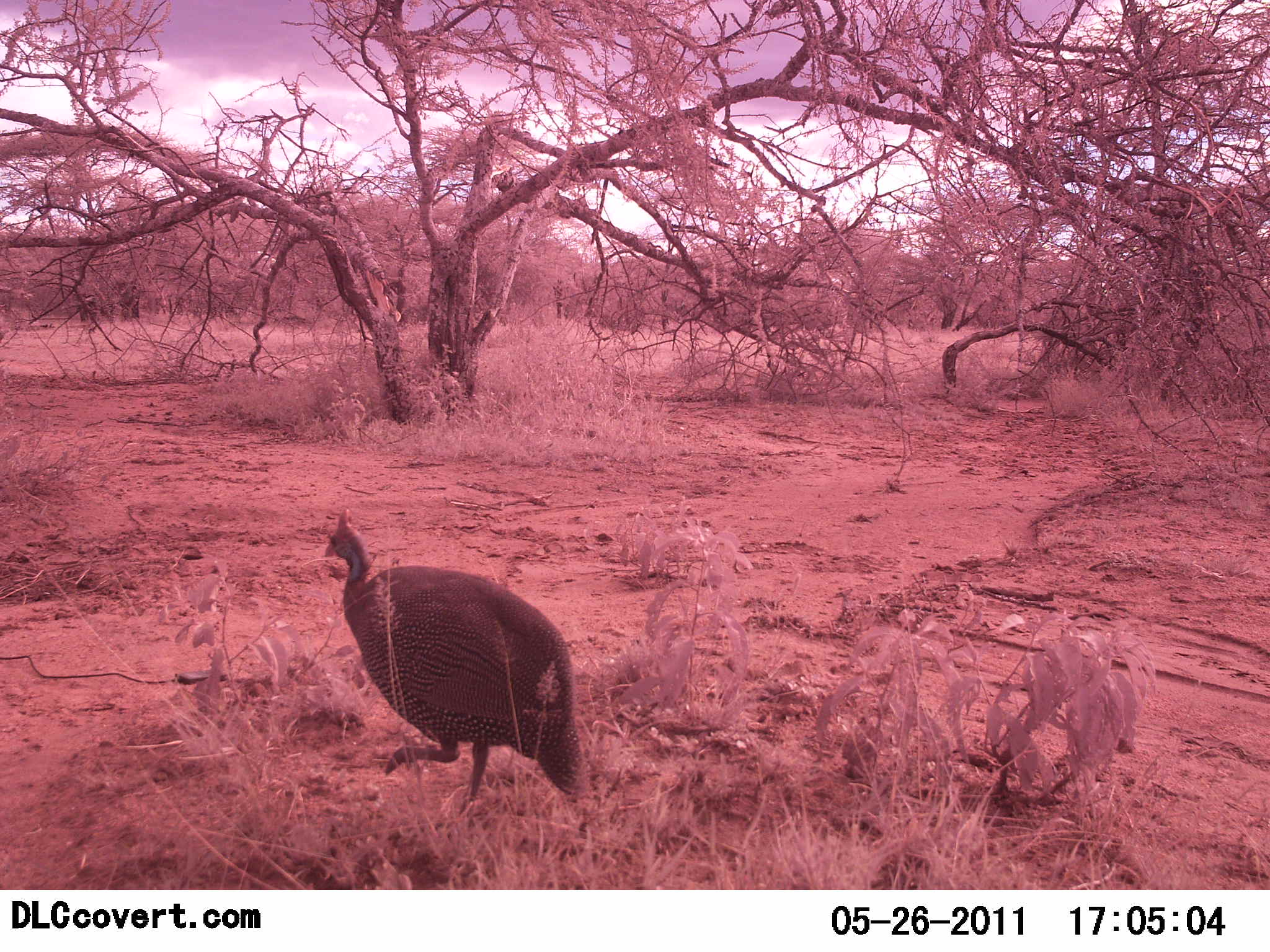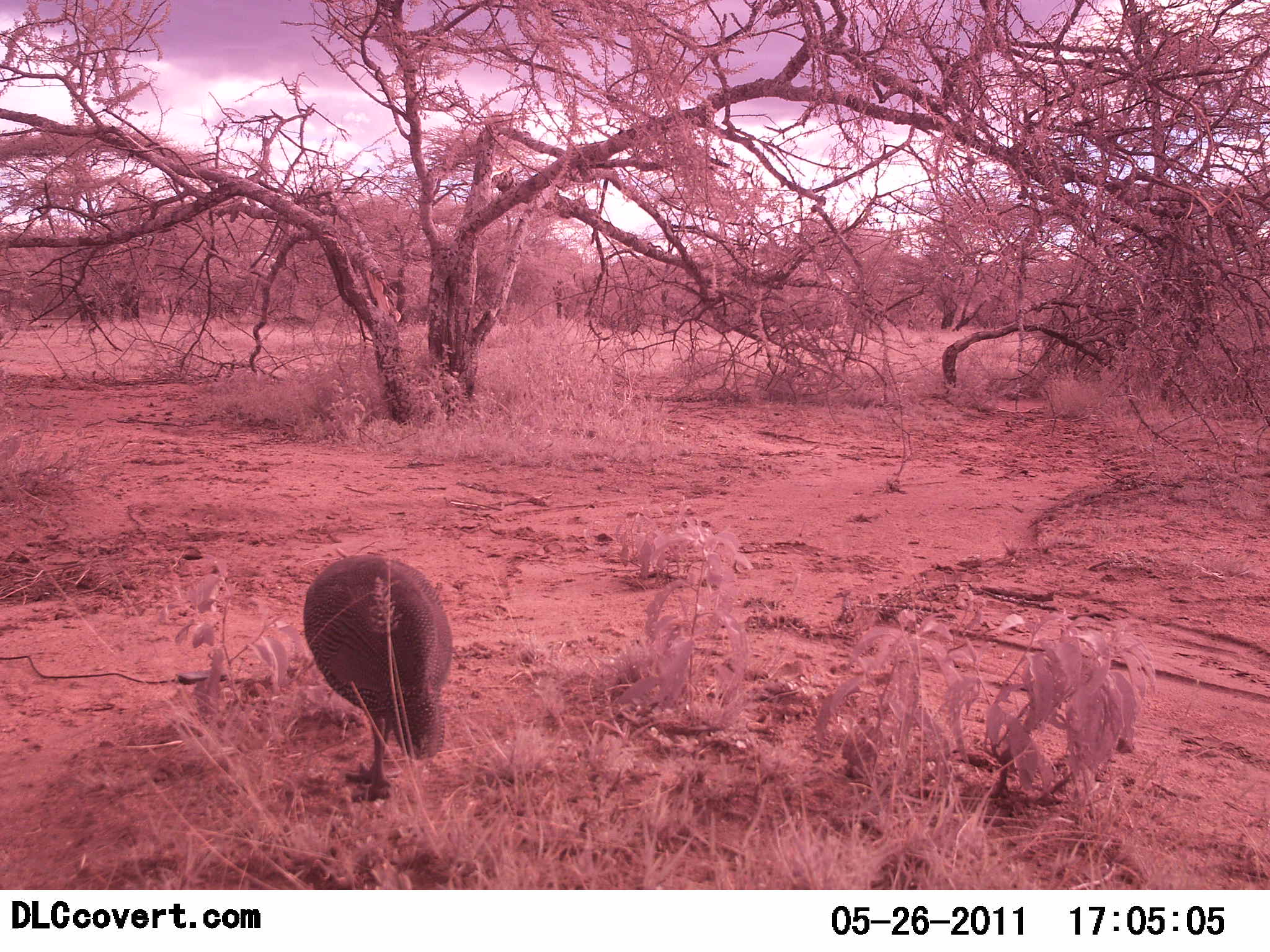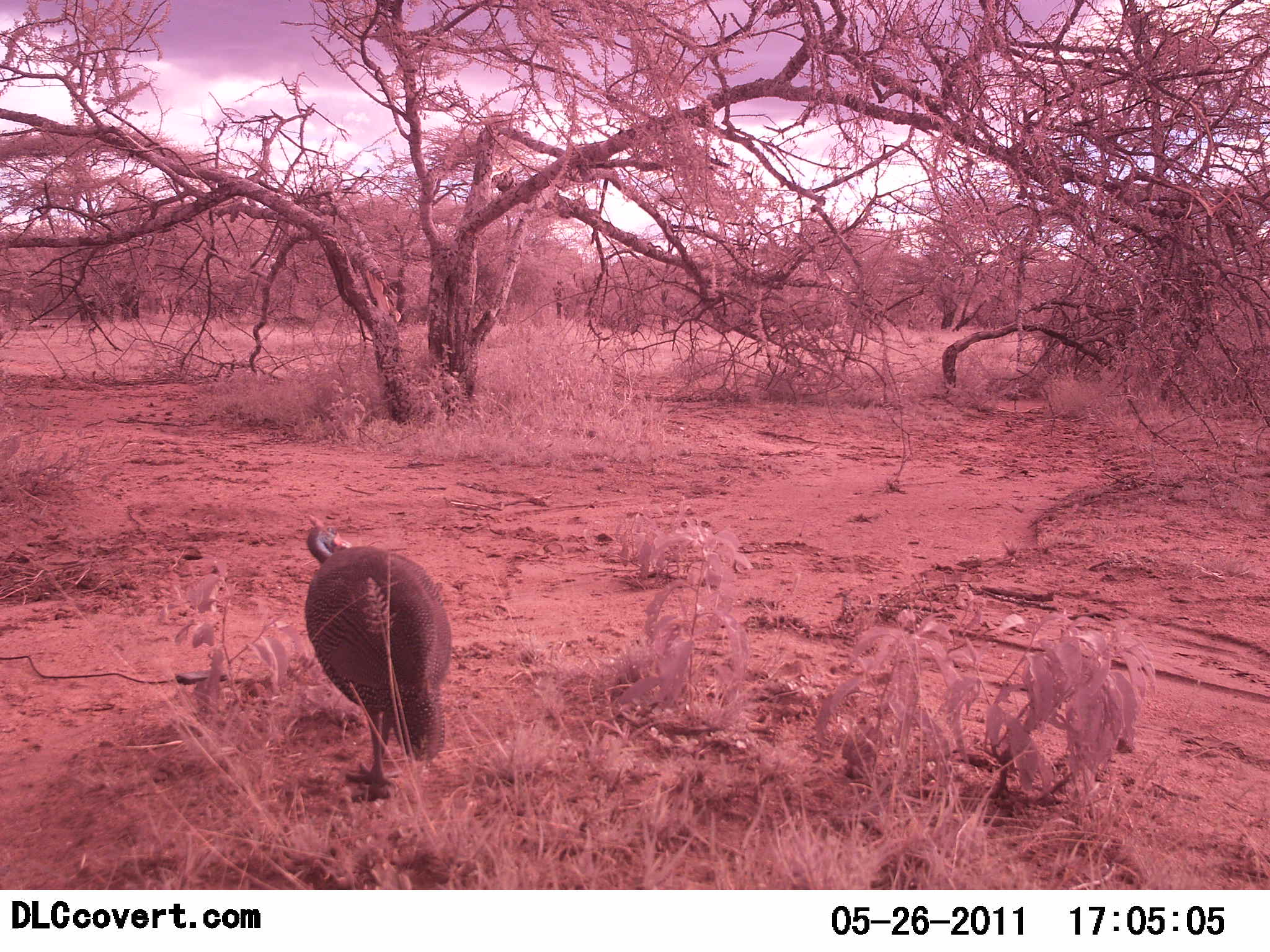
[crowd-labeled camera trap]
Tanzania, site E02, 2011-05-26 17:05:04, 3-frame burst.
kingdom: Animalia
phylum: Chordata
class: Aves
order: Galliformes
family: Numididae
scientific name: Numididae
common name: guinea fowl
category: guineafowl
Guineafowl (guinea fowl) (Numididae), count 1. Behavior (volunteer vote fractions): standing 0%, resting 0%, moving 42%, interacting 0%. Young present (vote fraction): 0%. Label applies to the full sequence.